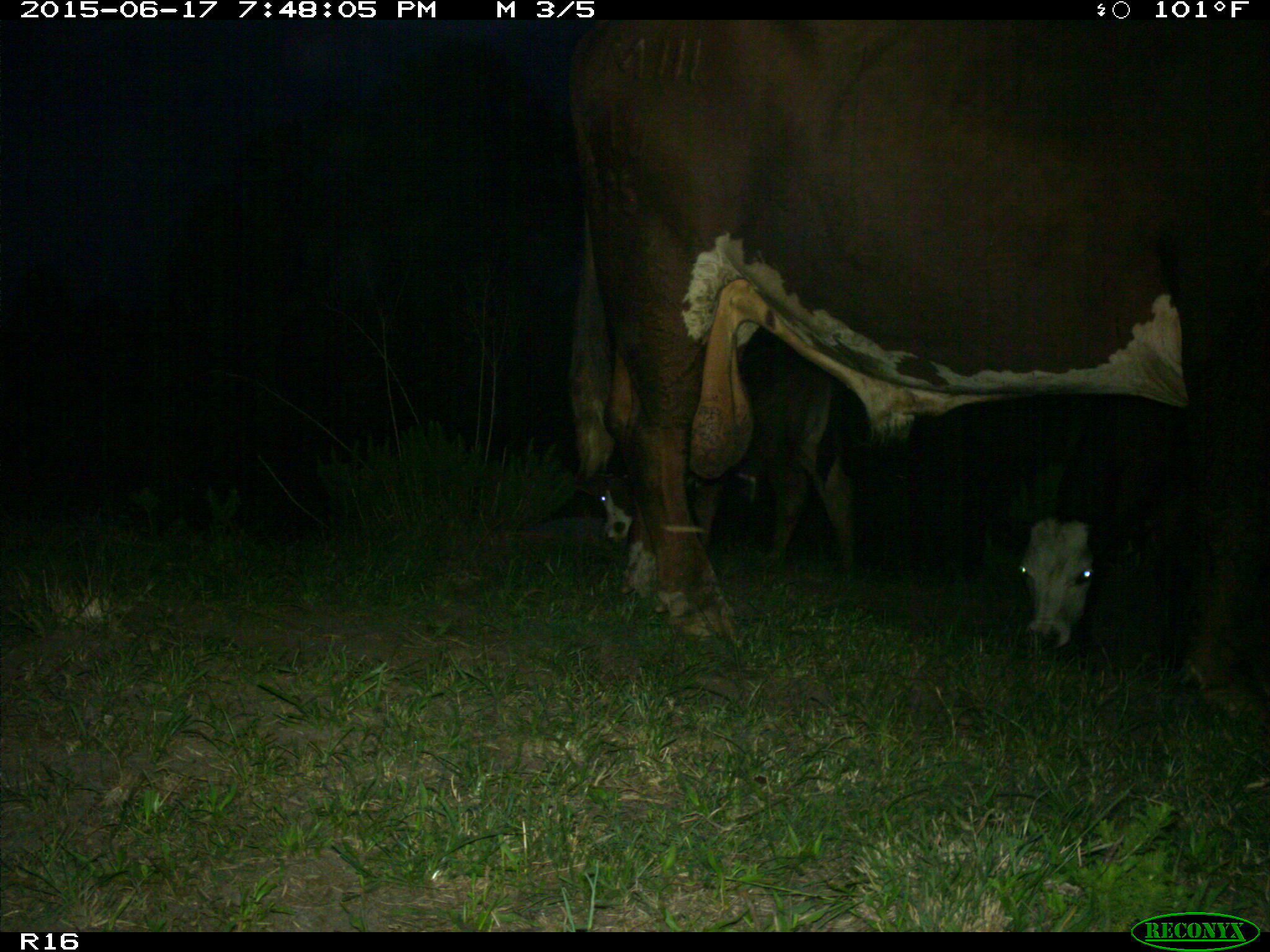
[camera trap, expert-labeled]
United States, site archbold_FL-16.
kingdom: Animalia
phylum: Chordata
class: Mammalia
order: Artiodactyla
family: Bovidae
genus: Bos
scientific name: Bos taurus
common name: domestic cow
Bos taurus (domestic cow).